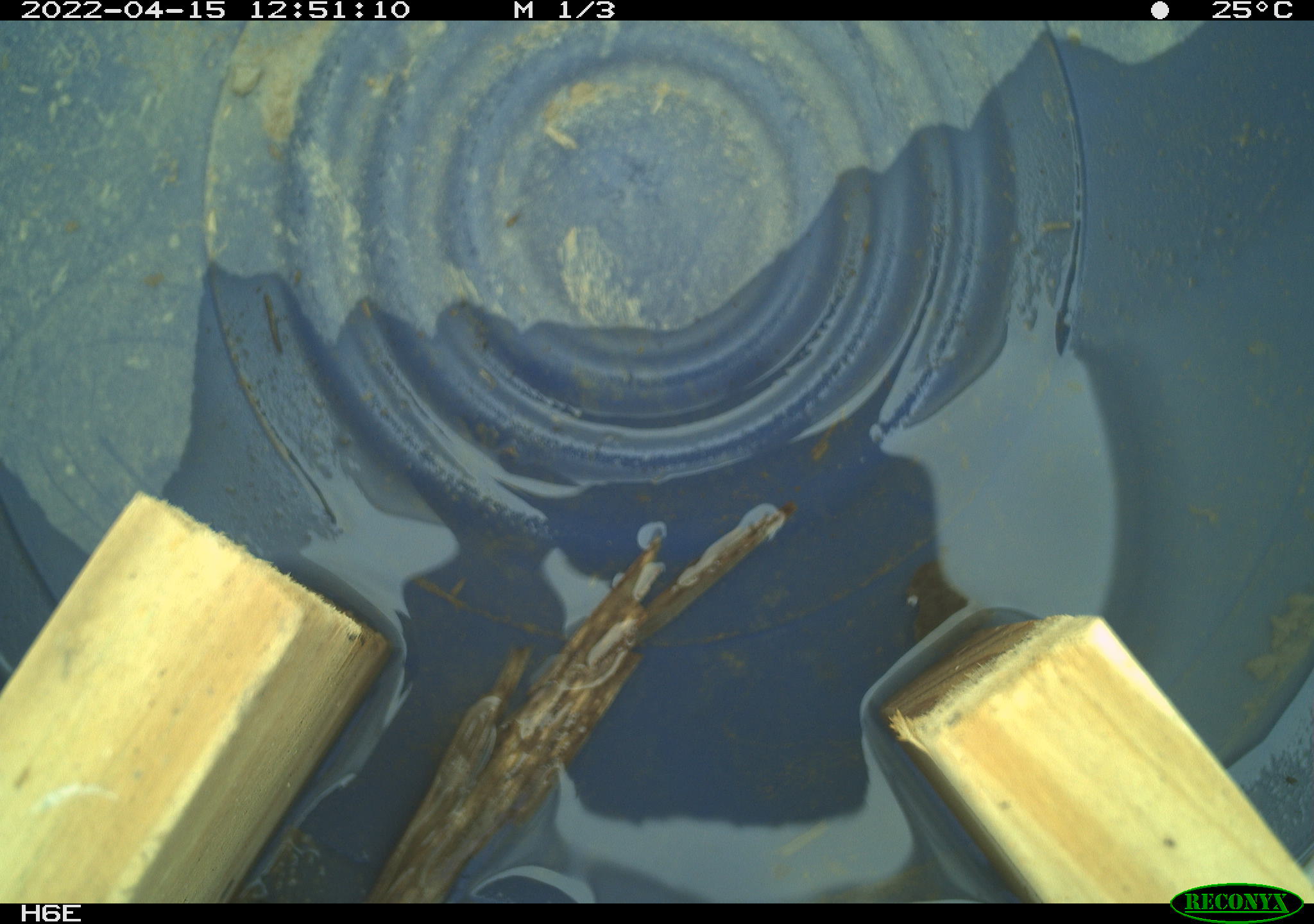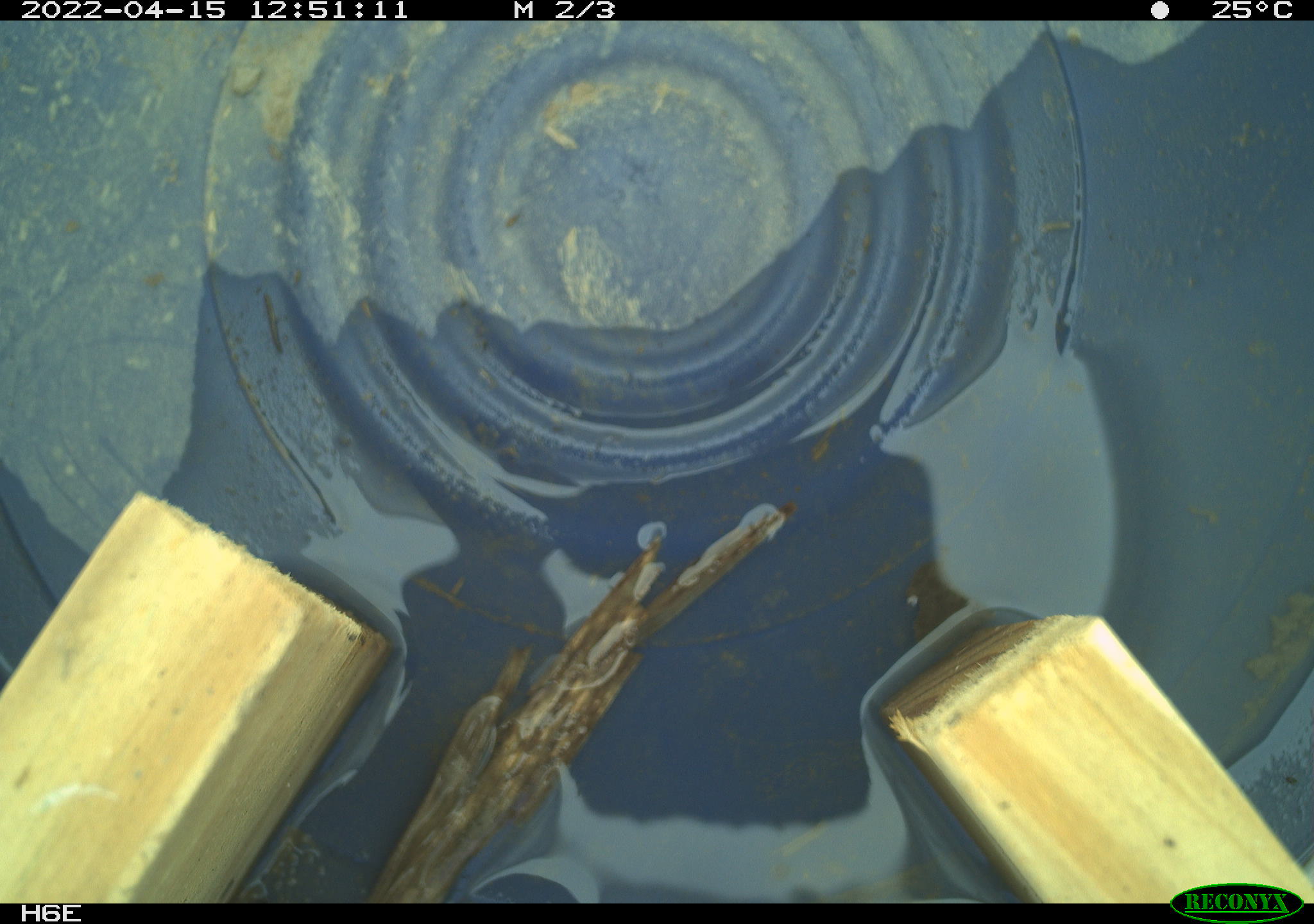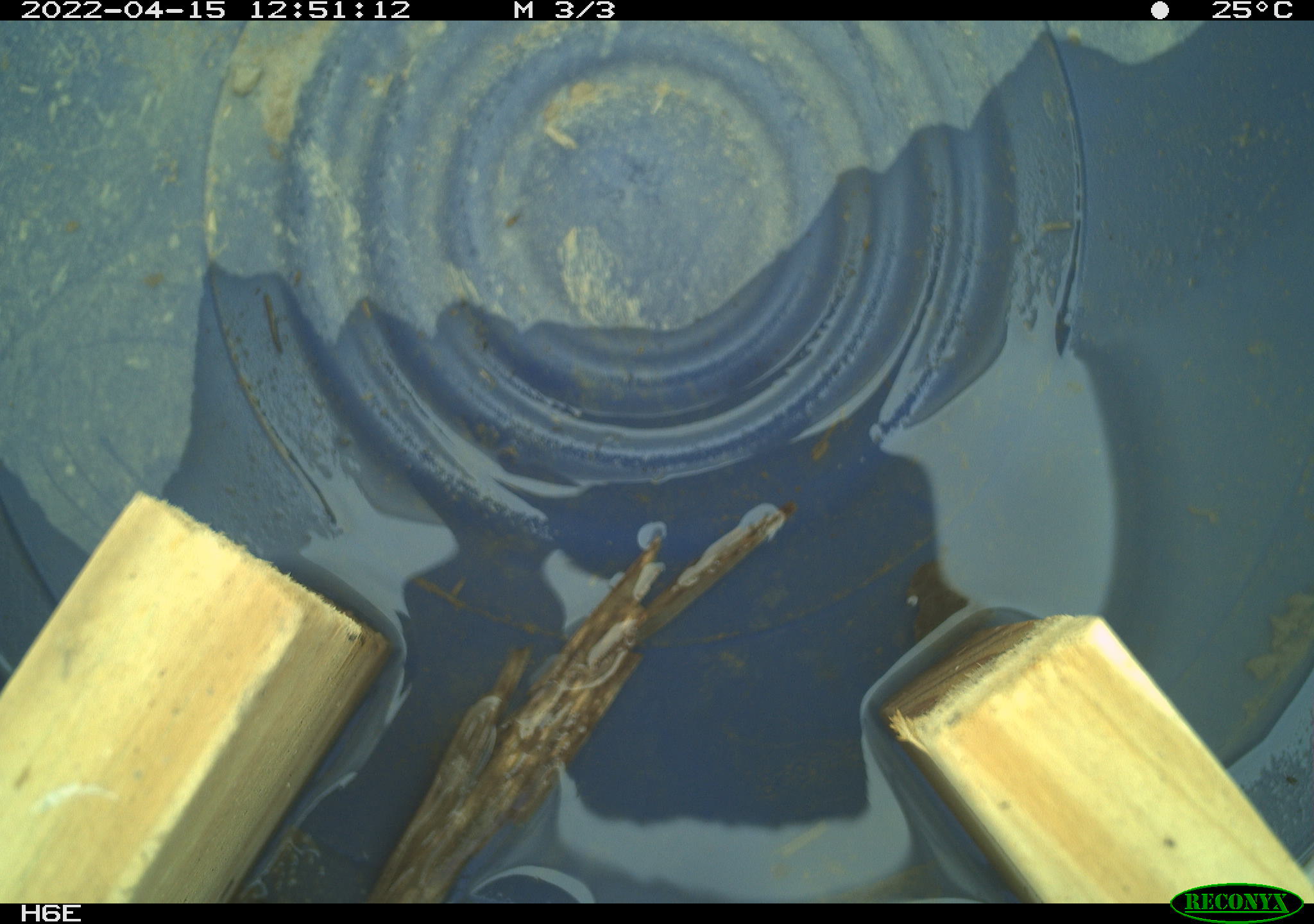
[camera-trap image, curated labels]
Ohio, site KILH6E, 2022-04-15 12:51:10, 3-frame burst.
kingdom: Animalia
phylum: Chordata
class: Reptilia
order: Squamata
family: Colubridae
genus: Thamnophis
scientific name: Thamnophis sirtalis sirtalis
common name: eastern gartersnake